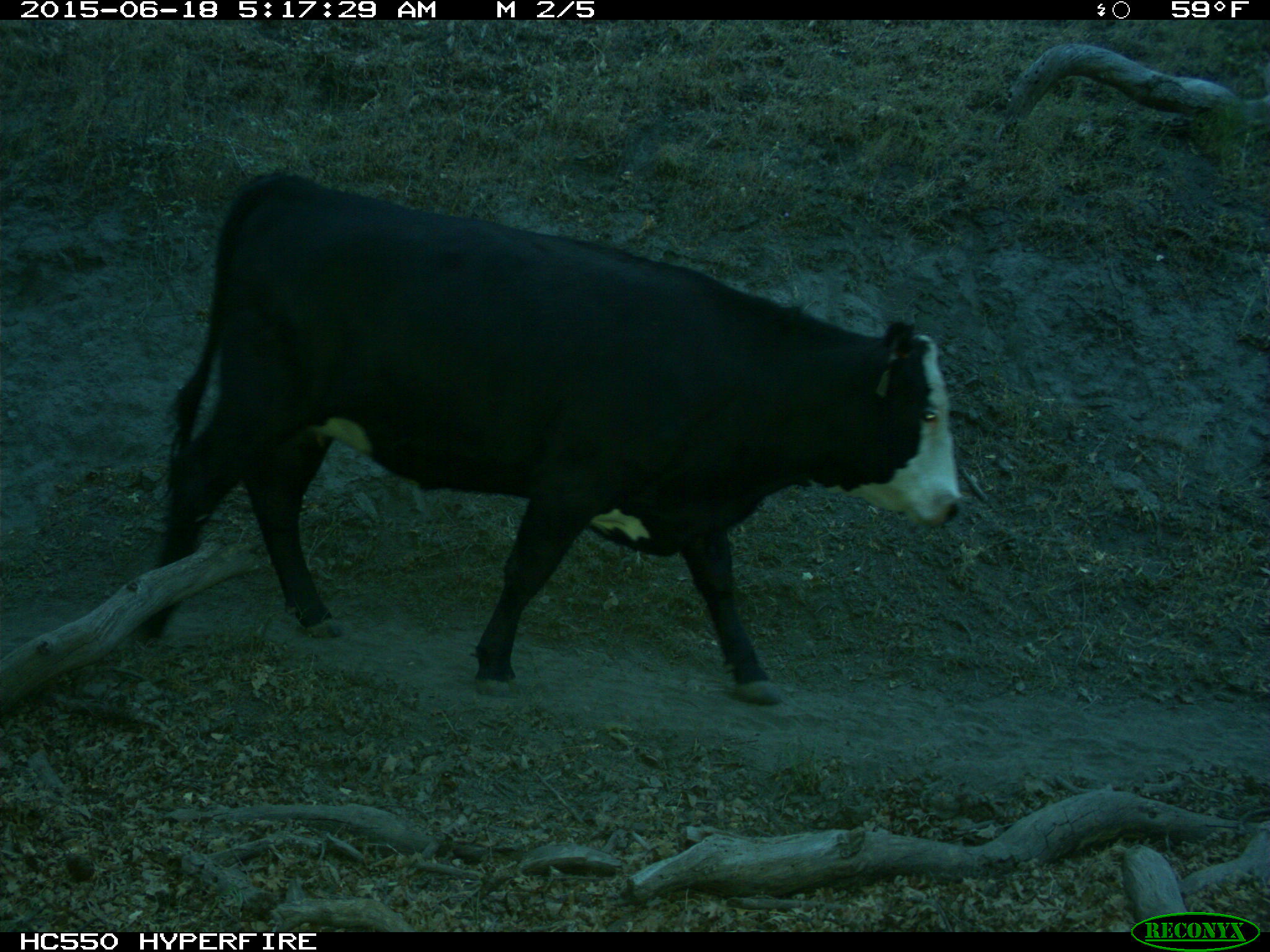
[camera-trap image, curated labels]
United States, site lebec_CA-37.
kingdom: Animalia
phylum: Chordata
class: Mammalia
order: Artiodactyla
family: Bovidae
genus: Bos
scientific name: Bos taurus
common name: domestic cow